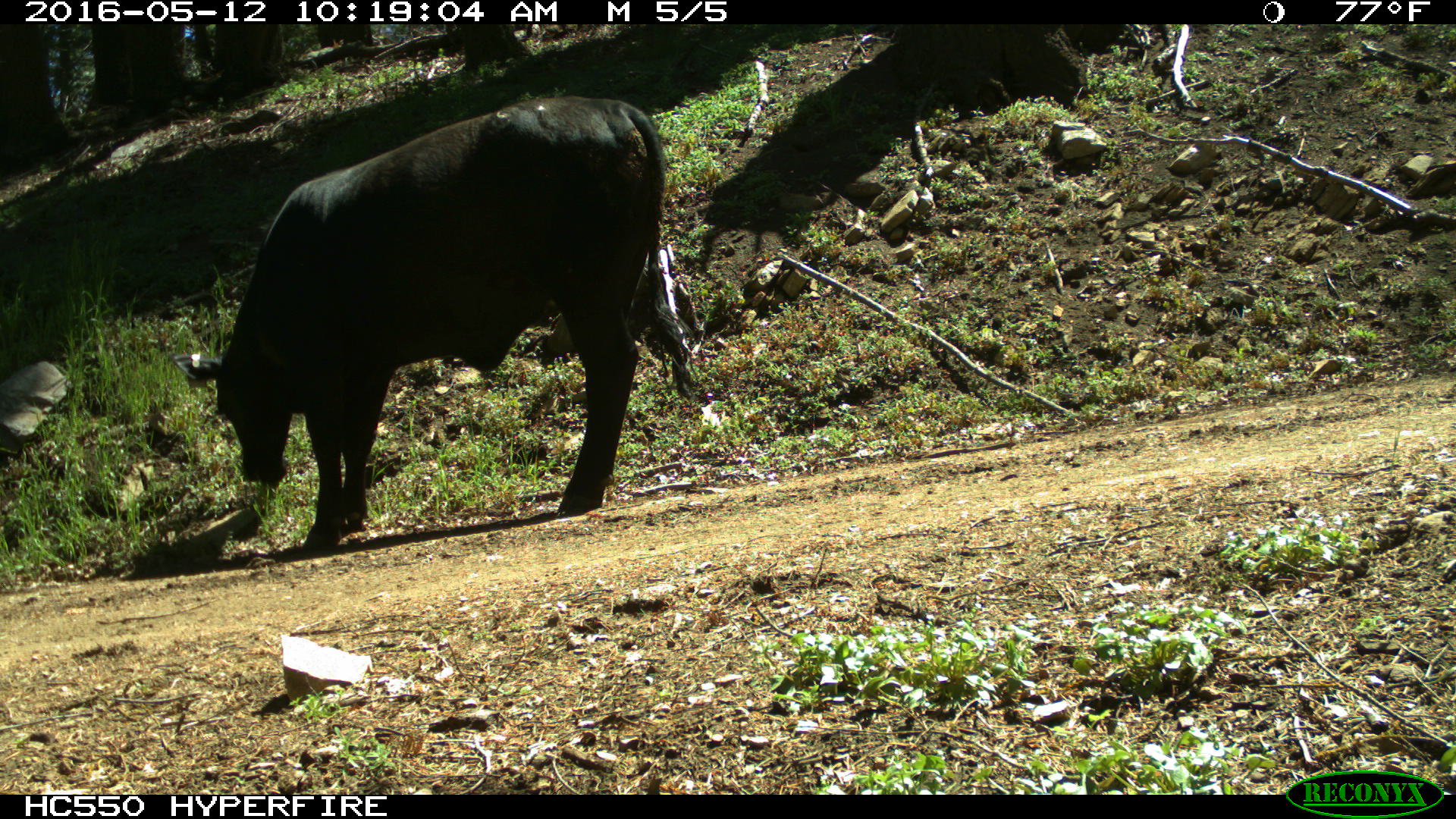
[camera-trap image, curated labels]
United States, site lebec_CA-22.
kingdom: Animalia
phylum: Chordata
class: Mammalia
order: Artiodactyla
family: Bovidae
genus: Bos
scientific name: Bos taurus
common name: domestic cow